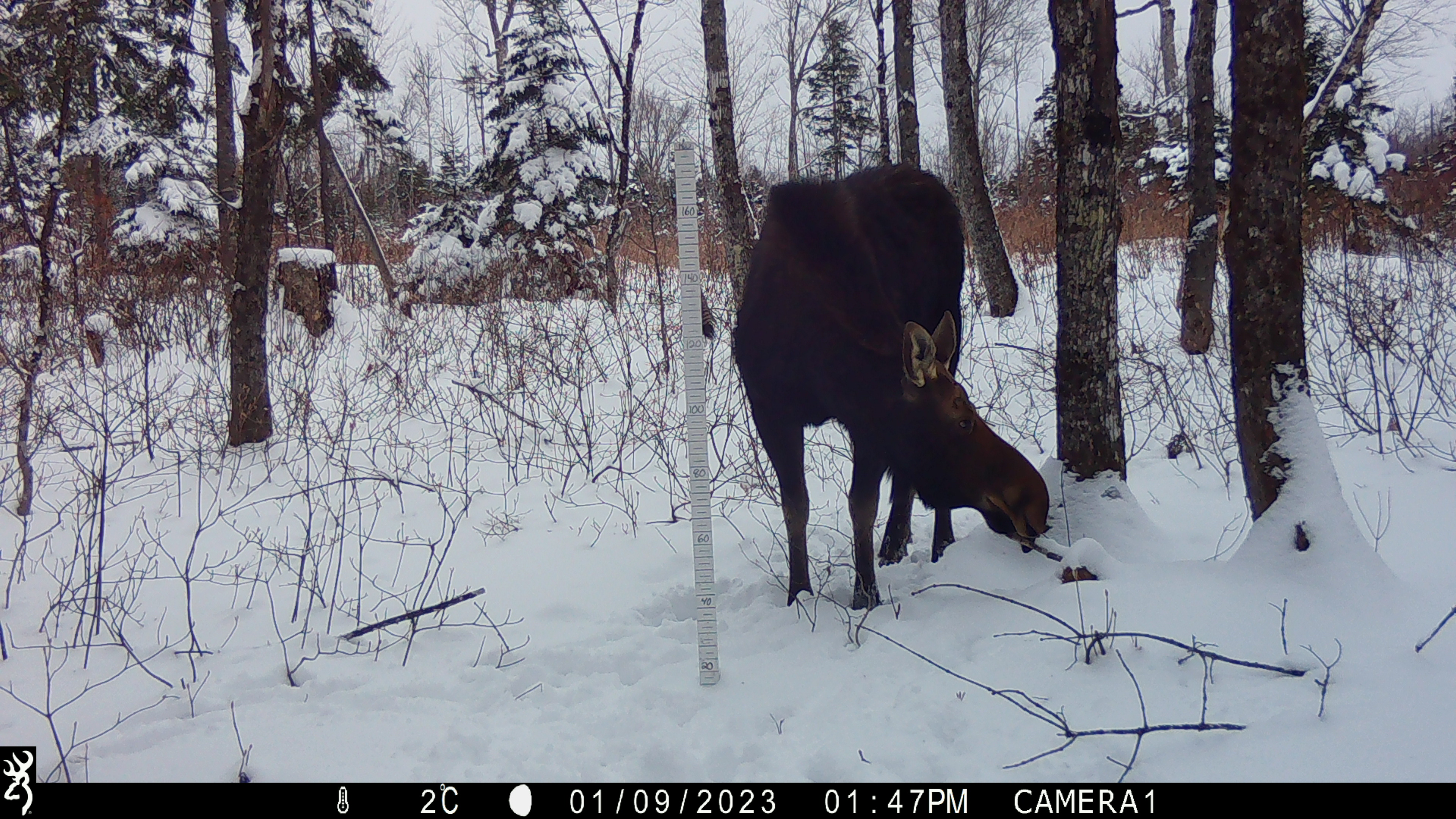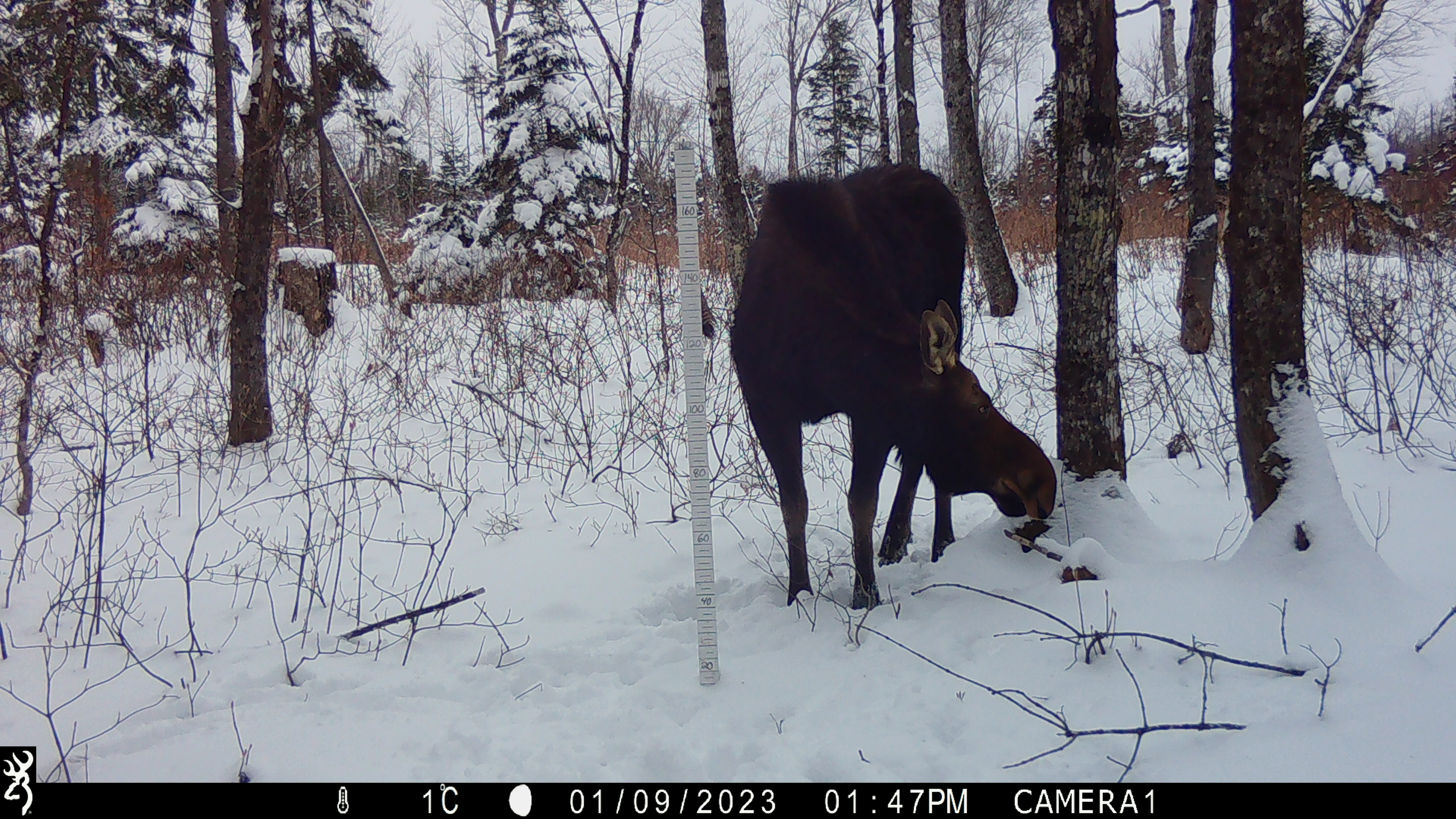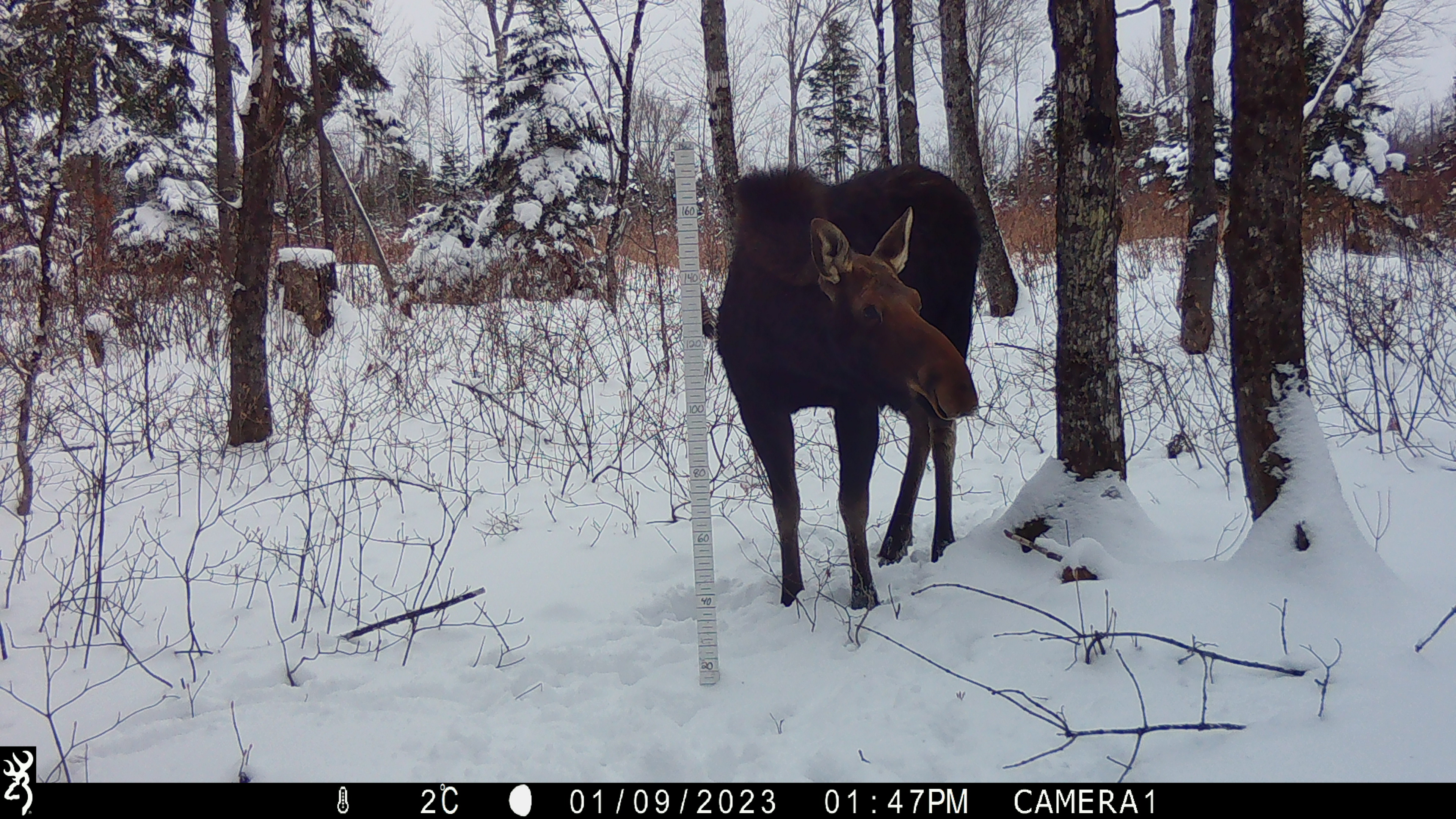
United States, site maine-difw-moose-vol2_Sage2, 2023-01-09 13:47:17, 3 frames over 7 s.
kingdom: Animalia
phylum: Chordata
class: Mammalia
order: Artiodactyla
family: Cervidae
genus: Alces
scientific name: Alces alces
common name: moose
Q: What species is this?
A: Moose (Alces alces).